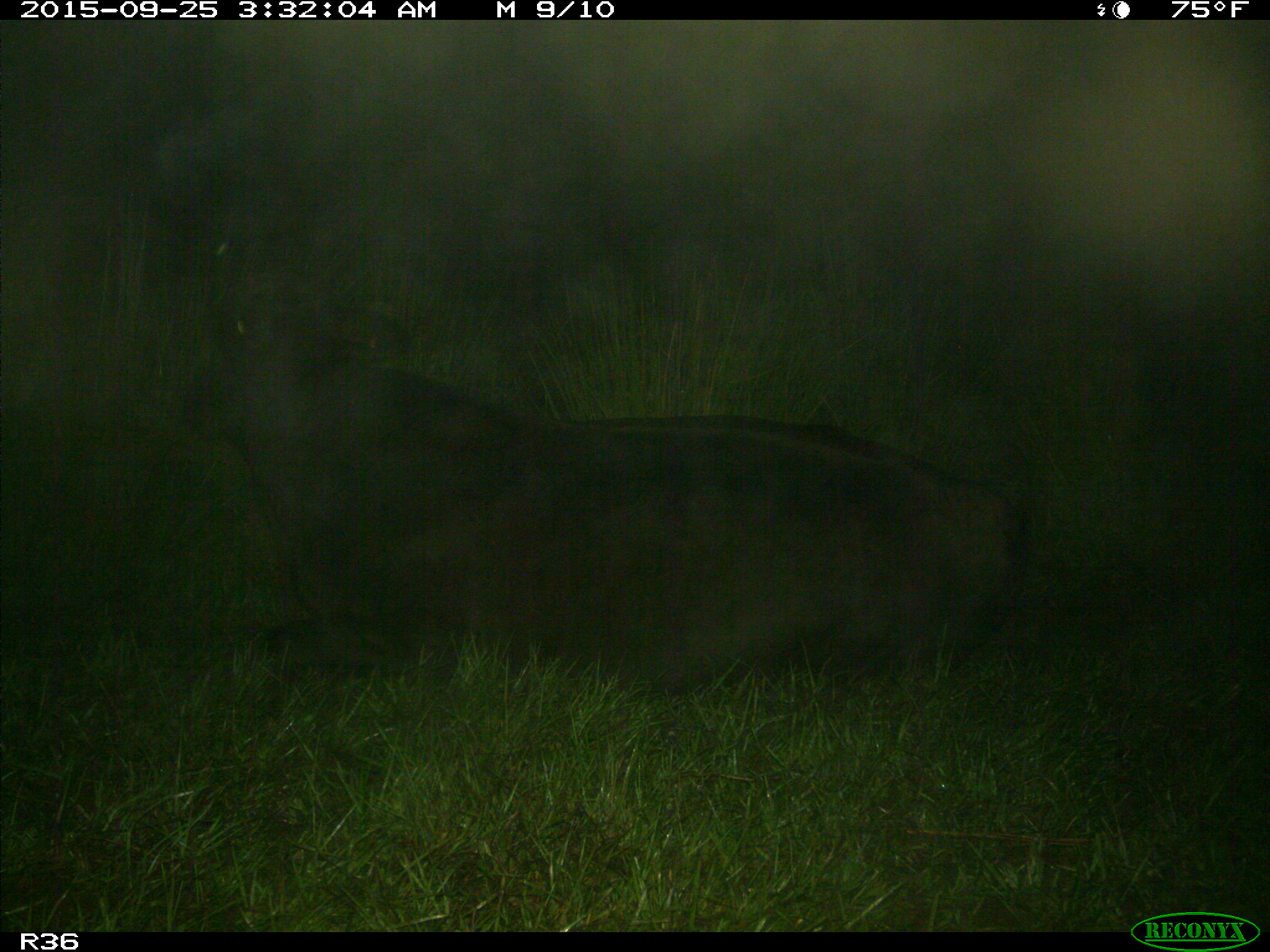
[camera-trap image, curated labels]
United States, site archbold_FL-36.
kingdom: Animalia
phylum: Chordata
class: Mammalia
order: Artiodactyla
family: Bovidae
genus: Bos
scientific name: Bos taurus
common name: domestic cow